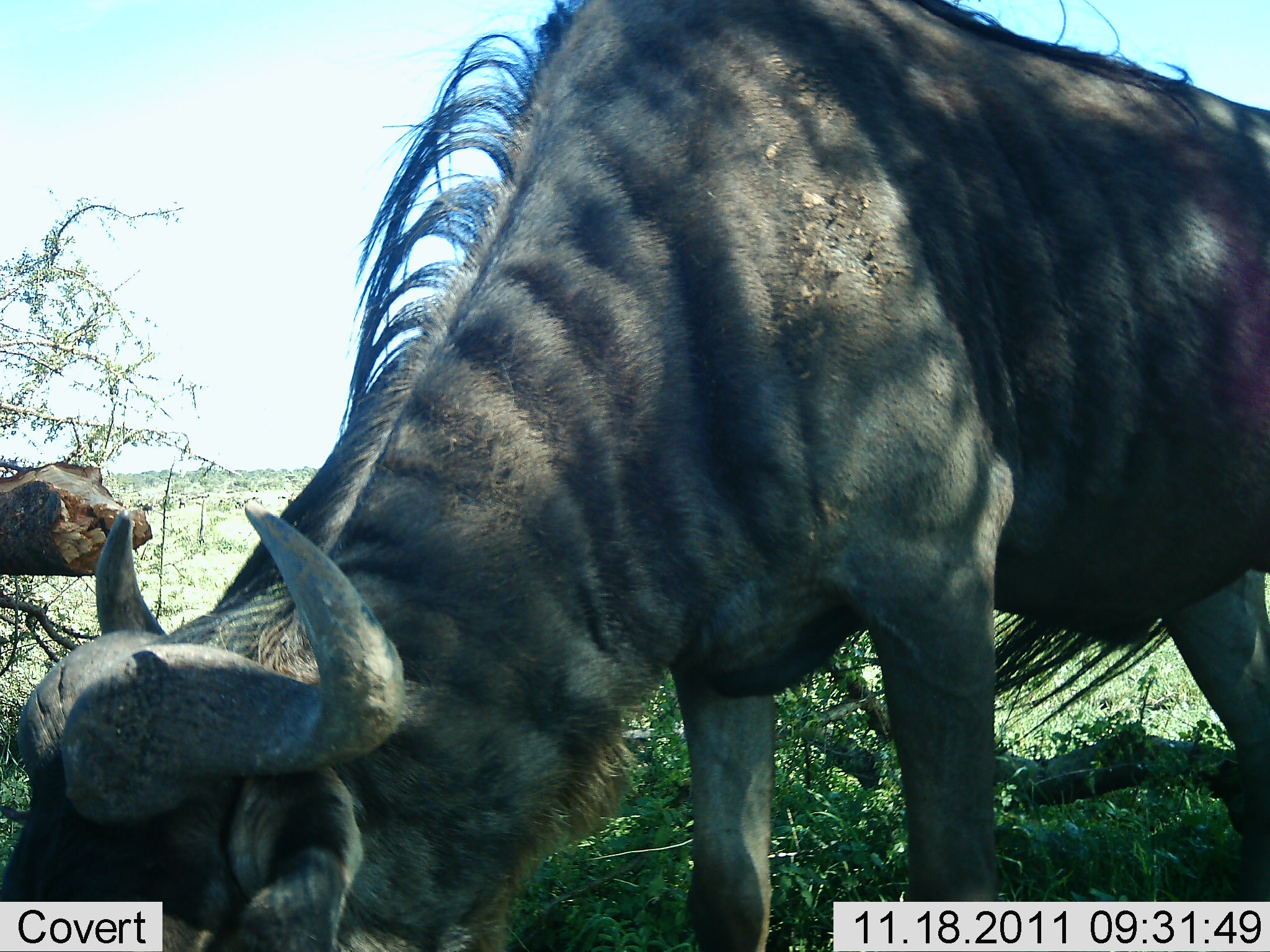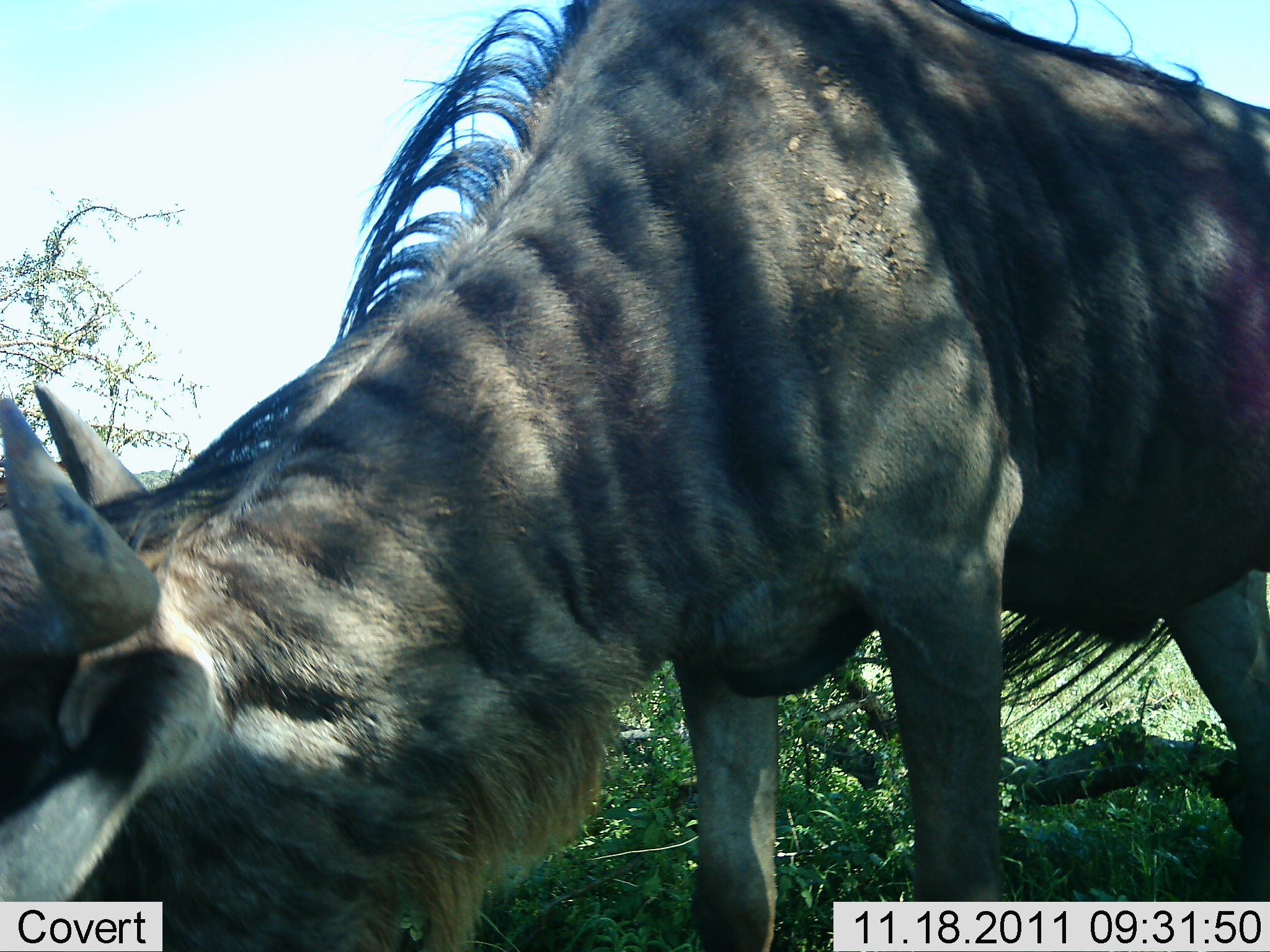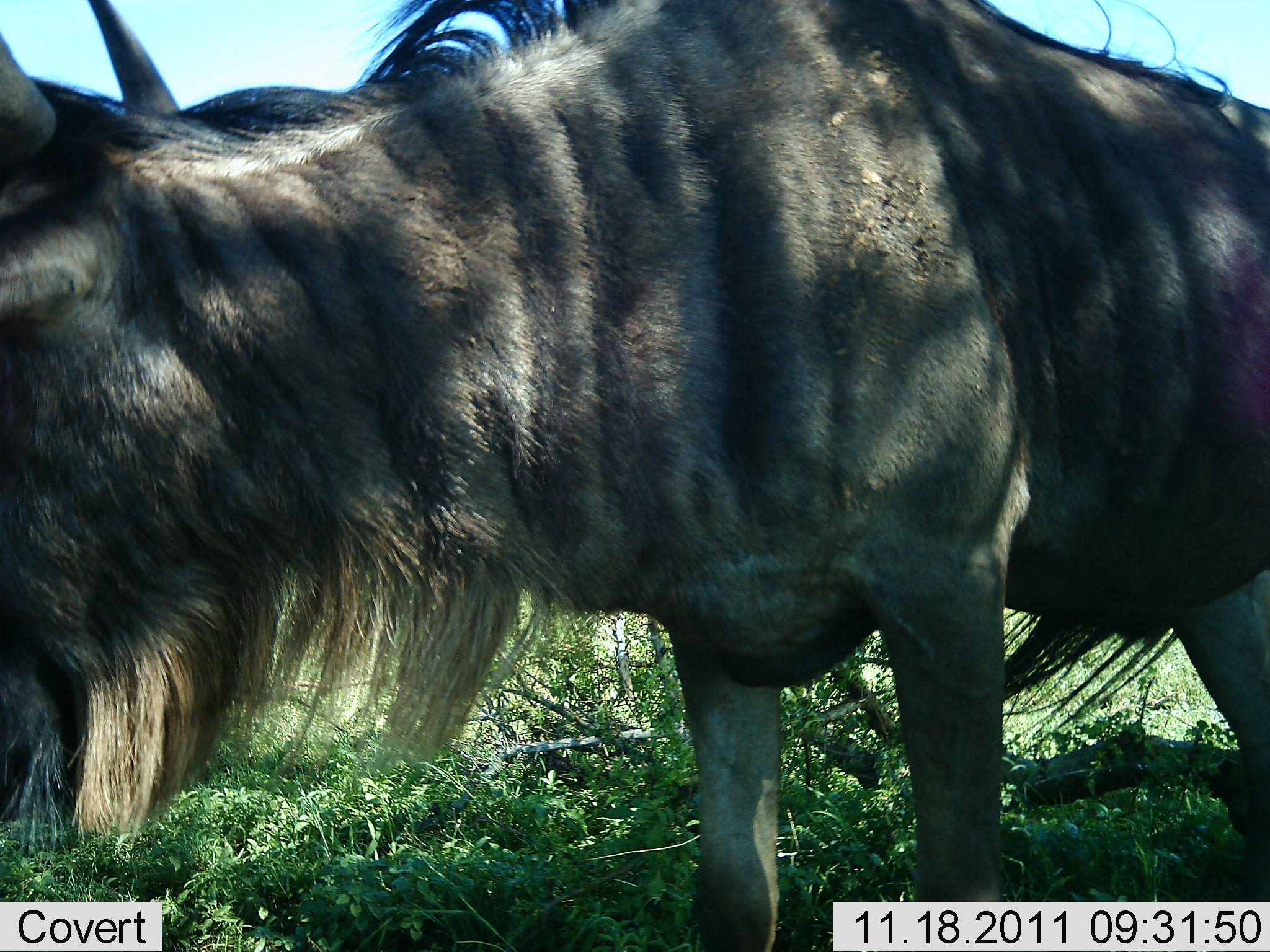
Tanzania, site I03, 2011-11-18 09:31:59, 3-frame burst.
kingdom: Animalia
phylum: Chordata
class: Mammalia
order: Artiodactyla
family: Bovidae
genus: Connochaetes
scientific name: Connochaetes taurinus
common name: blue wildebeest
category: wildebeest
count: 1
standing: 21%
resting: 0%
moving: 0%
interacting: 0%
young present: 0%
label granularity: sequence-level